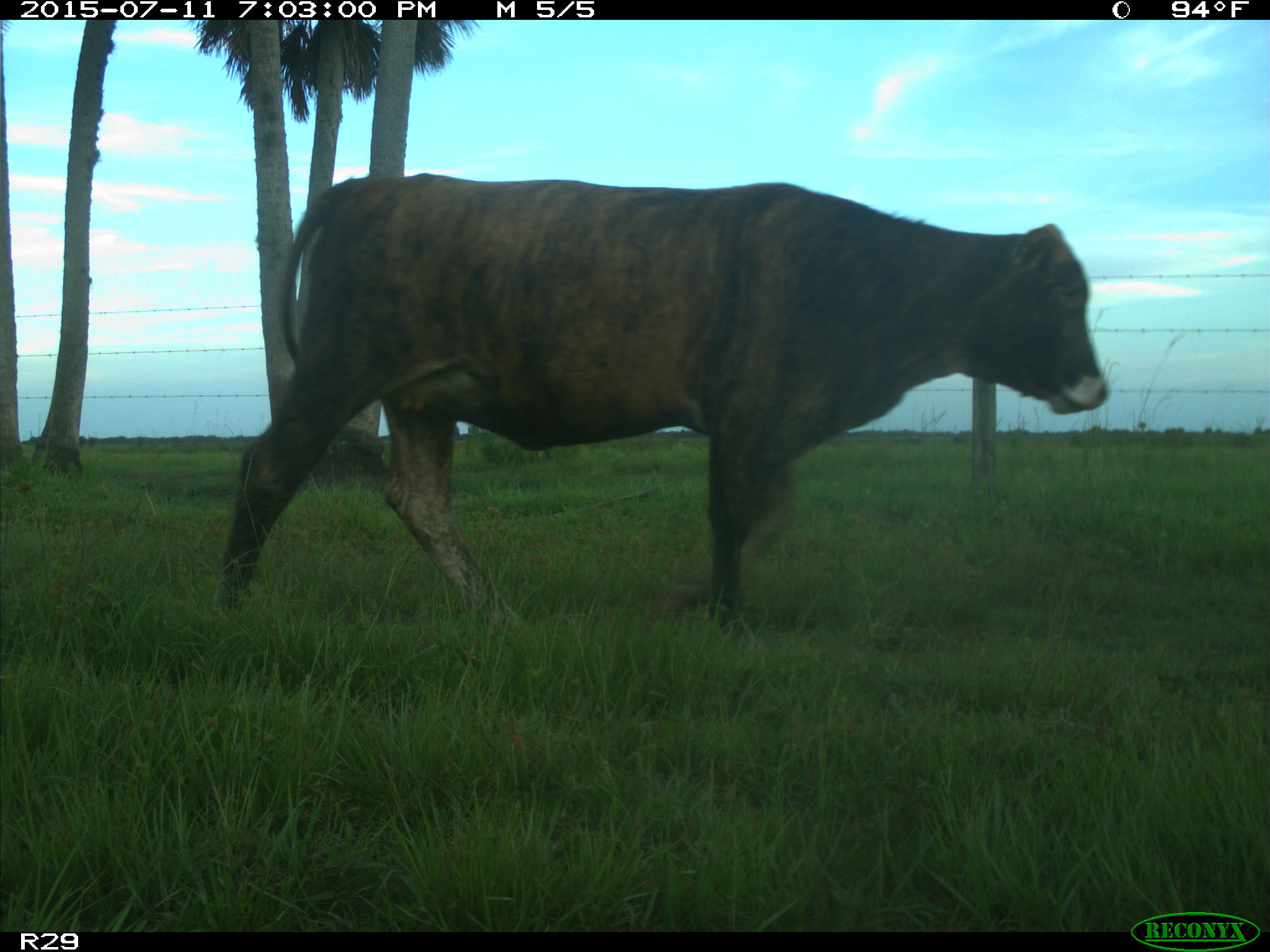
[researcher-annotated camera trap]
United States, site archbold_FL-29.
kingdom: Animalia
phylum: Chordata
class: Mammalia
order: Artiodactyla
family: Bovidae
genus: Bos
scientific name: Bos taurus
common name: domestic cow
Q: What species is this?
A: Bos taurus (domestic cow).